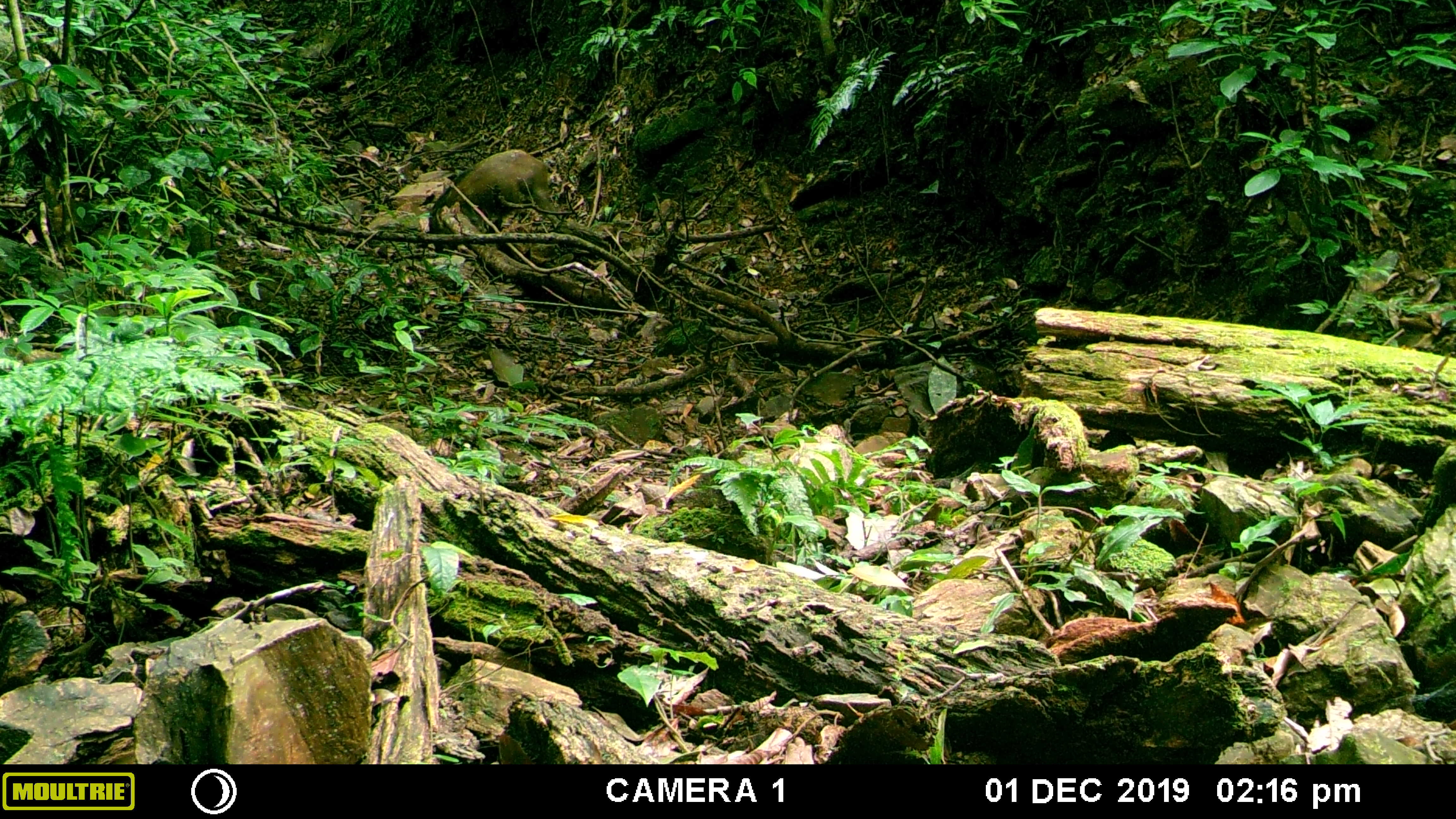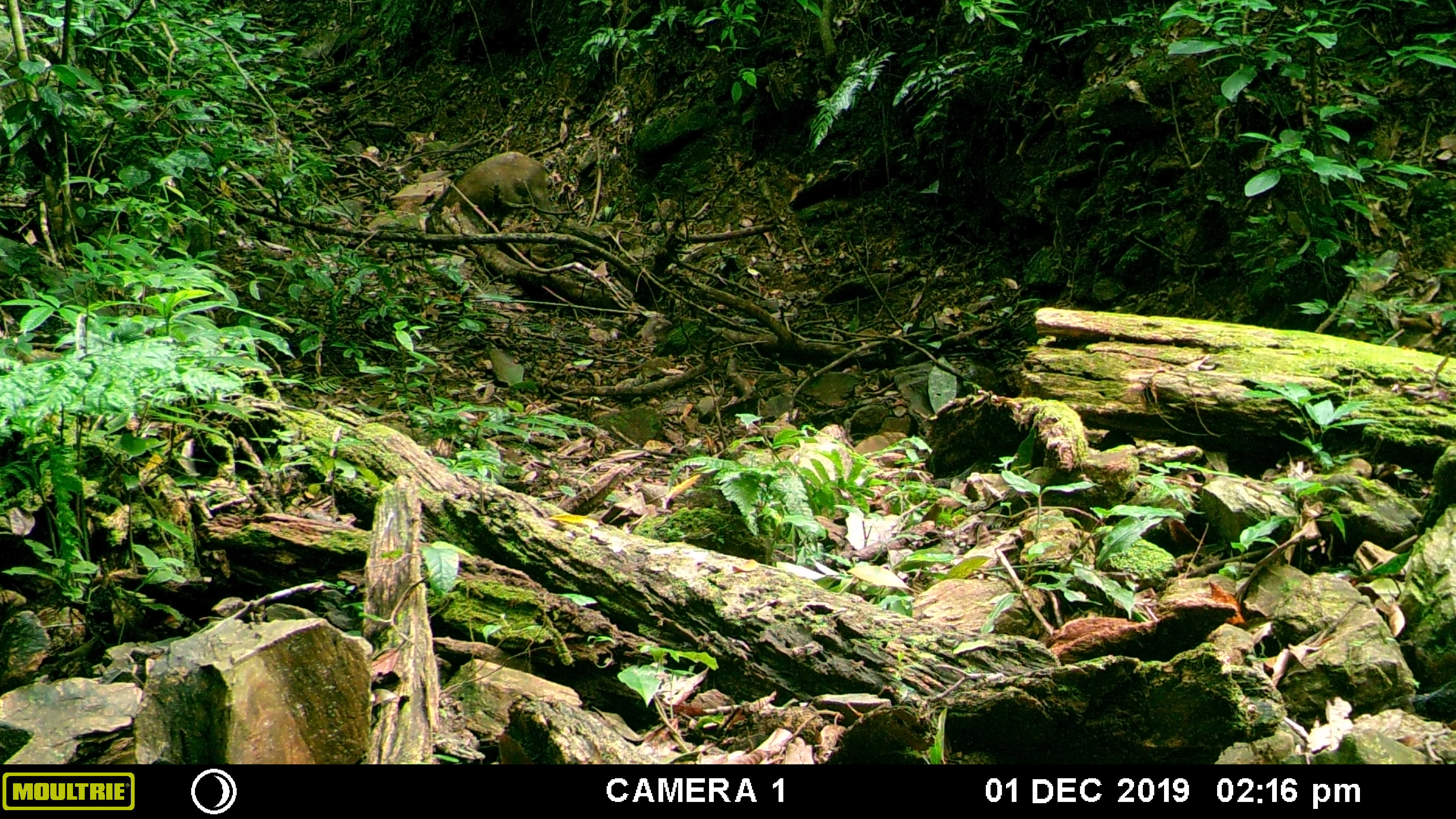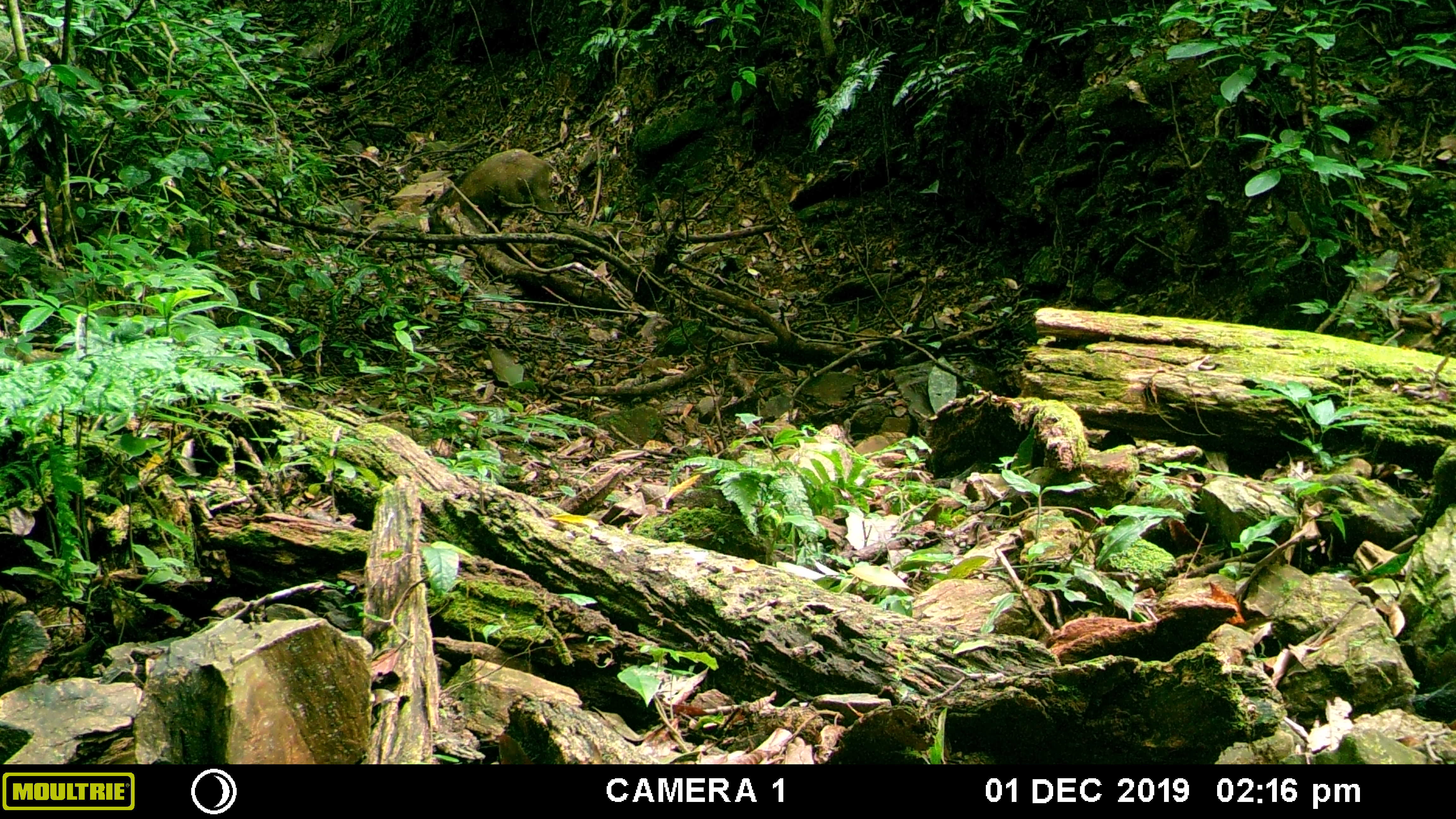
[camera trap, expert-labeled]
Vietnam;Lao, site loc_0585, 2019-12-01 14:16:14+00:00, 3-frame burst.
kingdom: Animalia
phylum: Chordata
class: Mammalia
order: Artiodactyla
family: Suidae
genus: Sus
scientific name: Sus scrofa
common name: eurasian wild pig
Eurasian wild pig (Sus scrofa). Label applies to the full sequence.